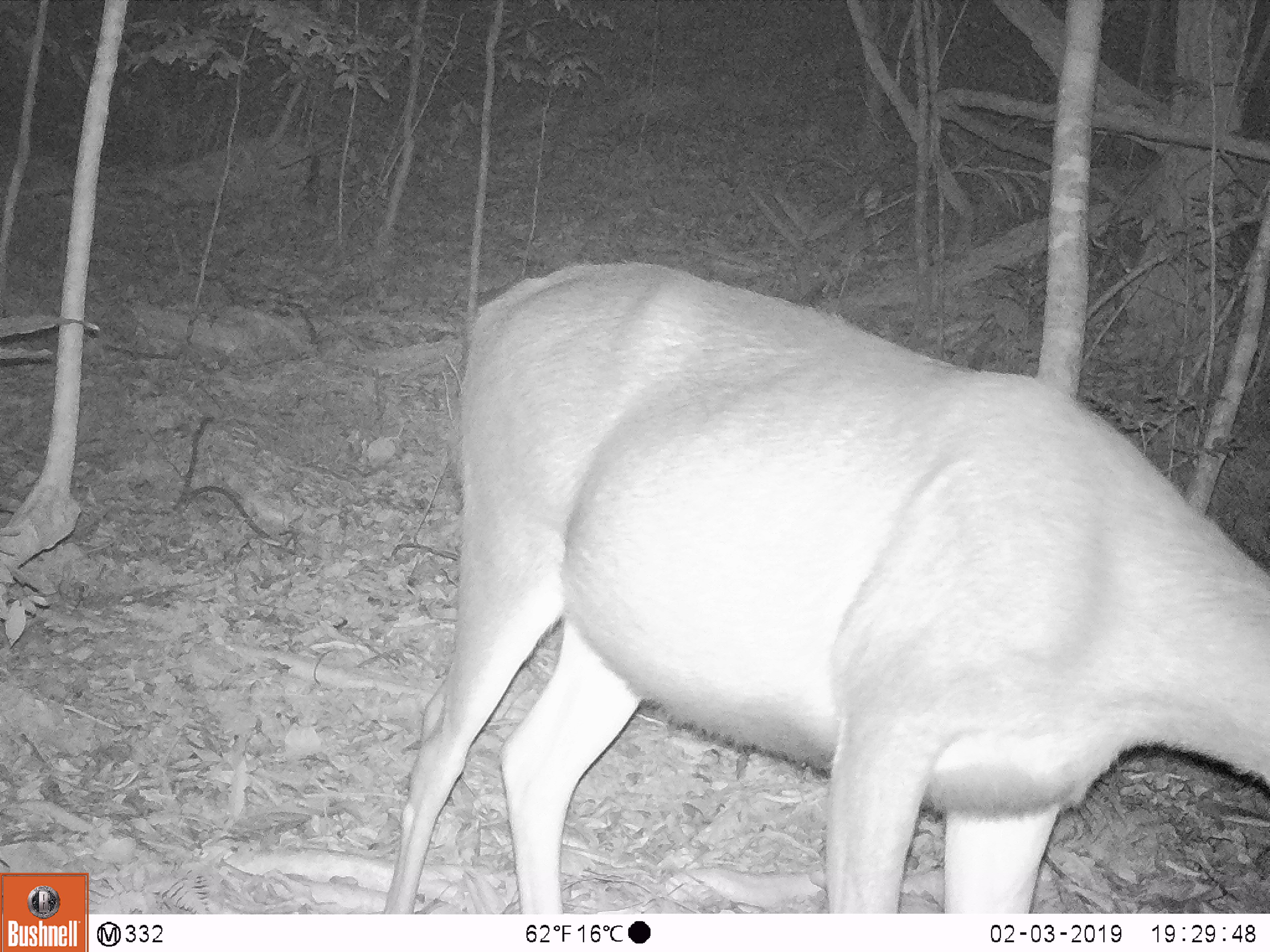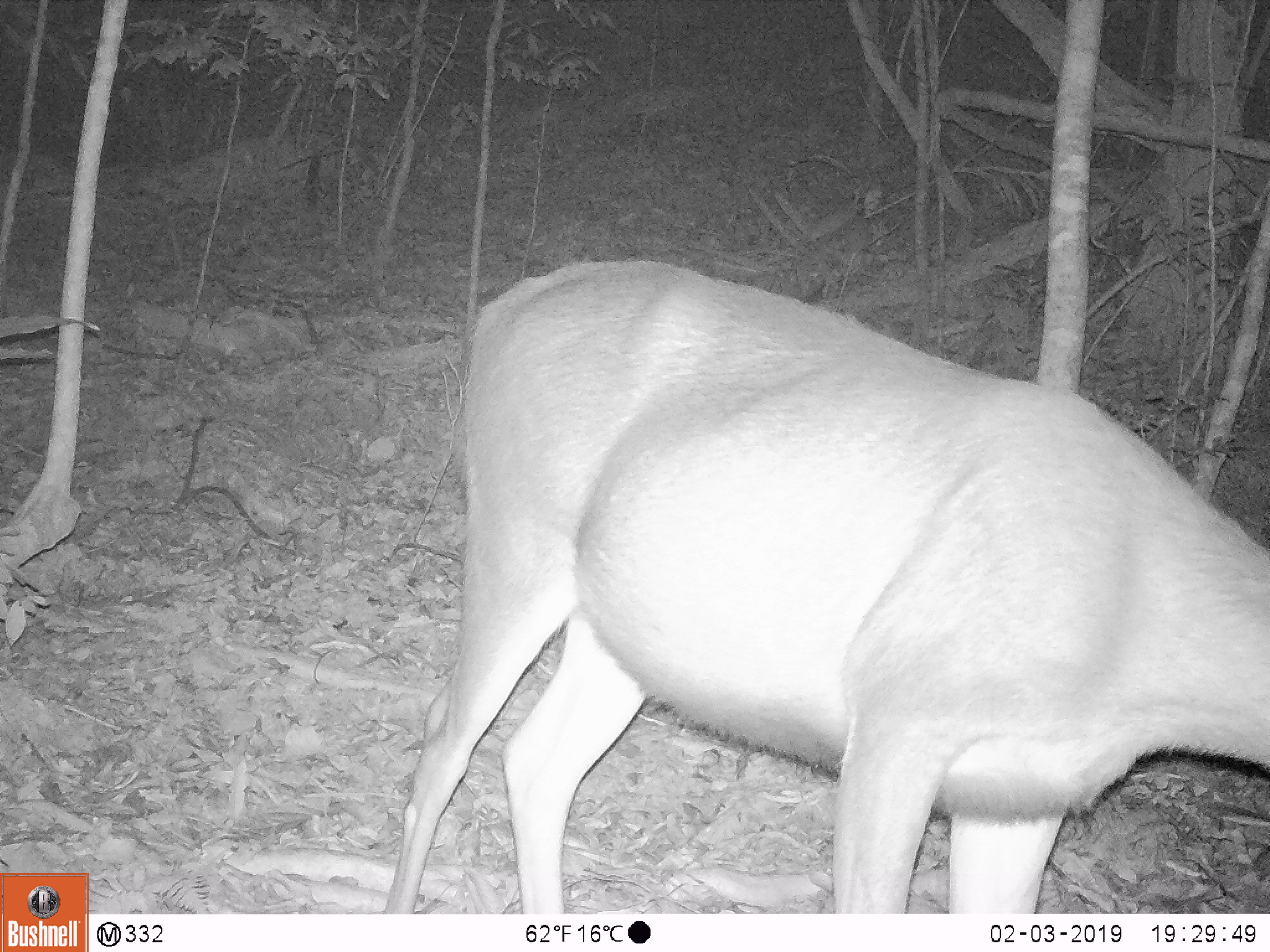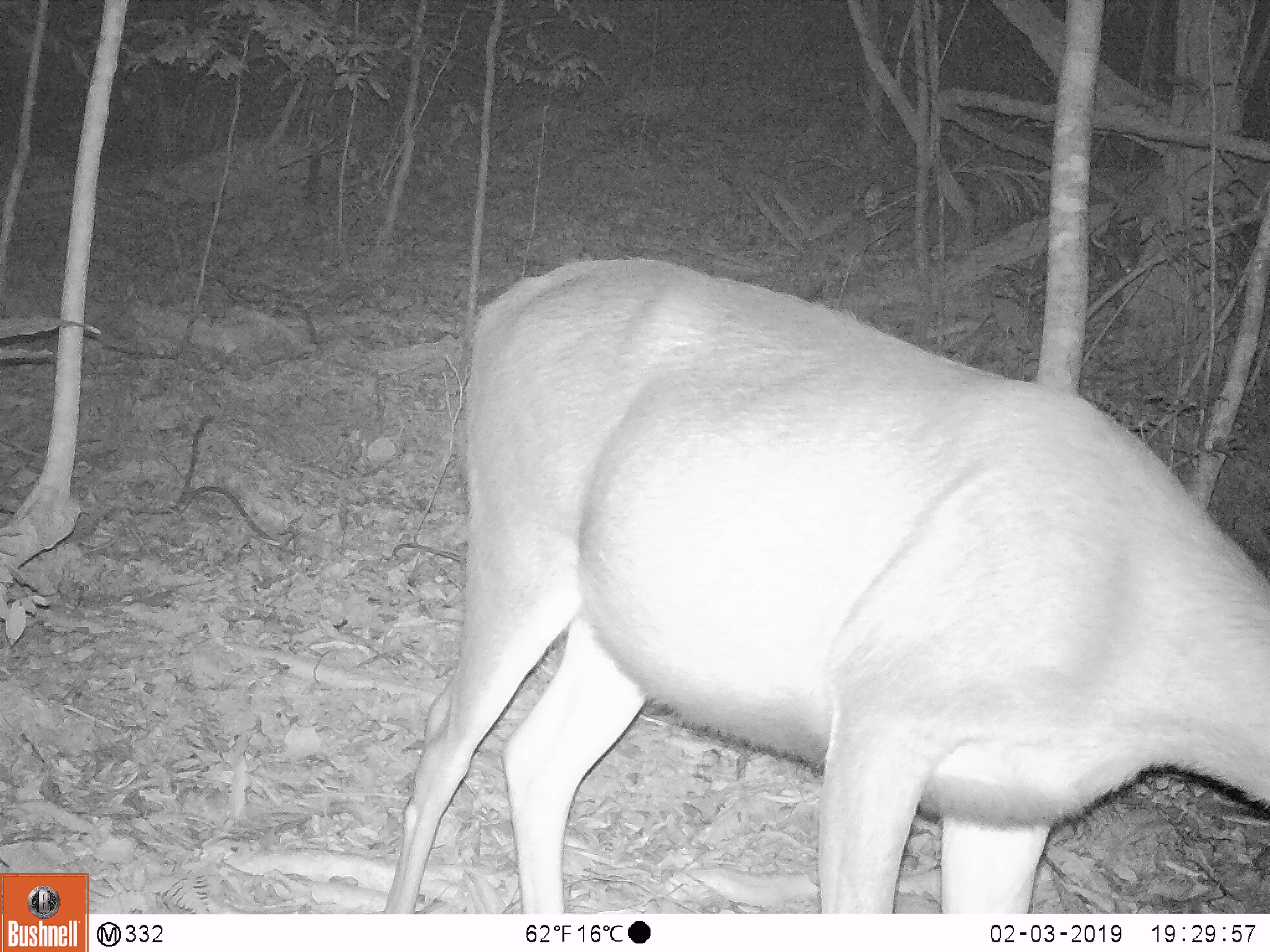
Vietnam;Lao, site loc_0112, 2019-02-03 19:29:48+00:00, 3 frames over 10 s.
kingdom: Animalia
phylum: Chordata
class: Mammalia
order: Artiodactyla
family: Cervidae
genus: Rusa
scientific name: Rusa unicolor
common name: sambar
Sambar (Rusa unicolor). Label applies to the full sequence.